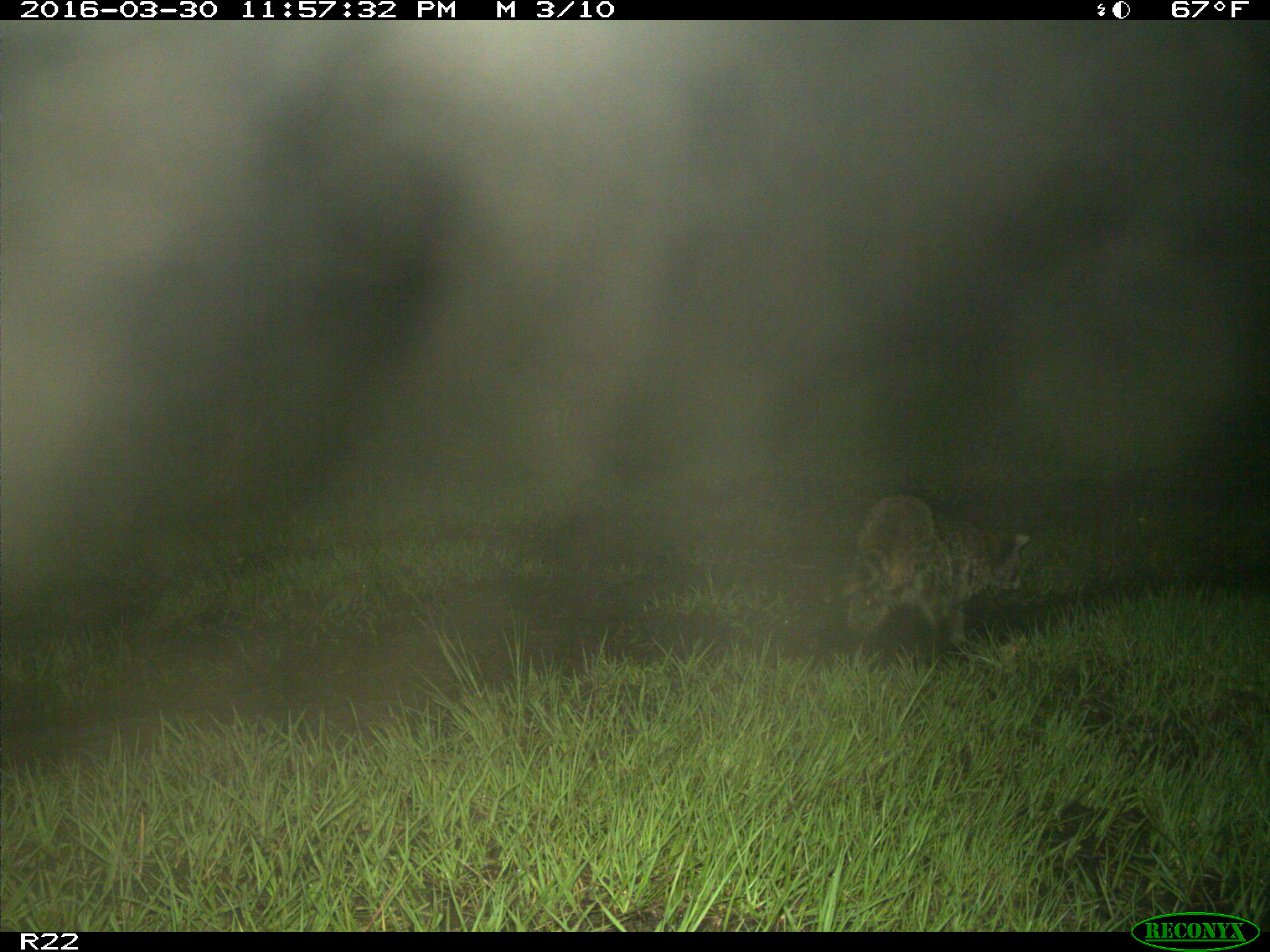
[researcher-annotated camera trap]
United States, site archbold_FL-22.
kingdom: Animalia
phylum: Chordata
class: Mammalia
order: Carnivora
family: Procyonidae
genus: Procyon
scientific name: Procyon lotor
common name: common raccoon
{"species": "Procyon lotor (common raccoon)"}